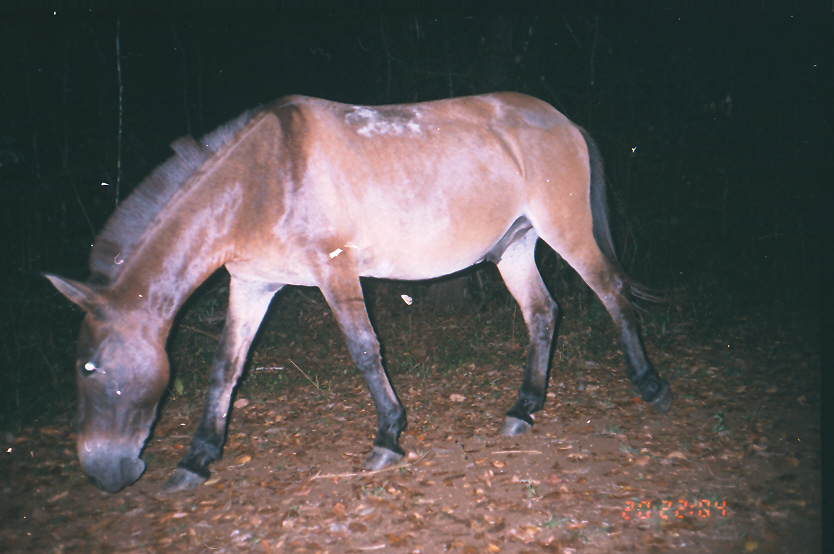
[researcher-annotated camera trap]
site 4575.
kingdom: Animalia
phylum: Chordata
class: Mammalia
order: Perissodactyla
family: Equidae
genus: Equus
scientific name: Equus ferus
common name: wild horse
Equus ferus (wild horse).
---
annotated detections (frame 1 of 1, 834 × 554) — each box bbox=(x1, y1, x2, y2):
equus ferus: bbox=(39, 92, 675, 492)